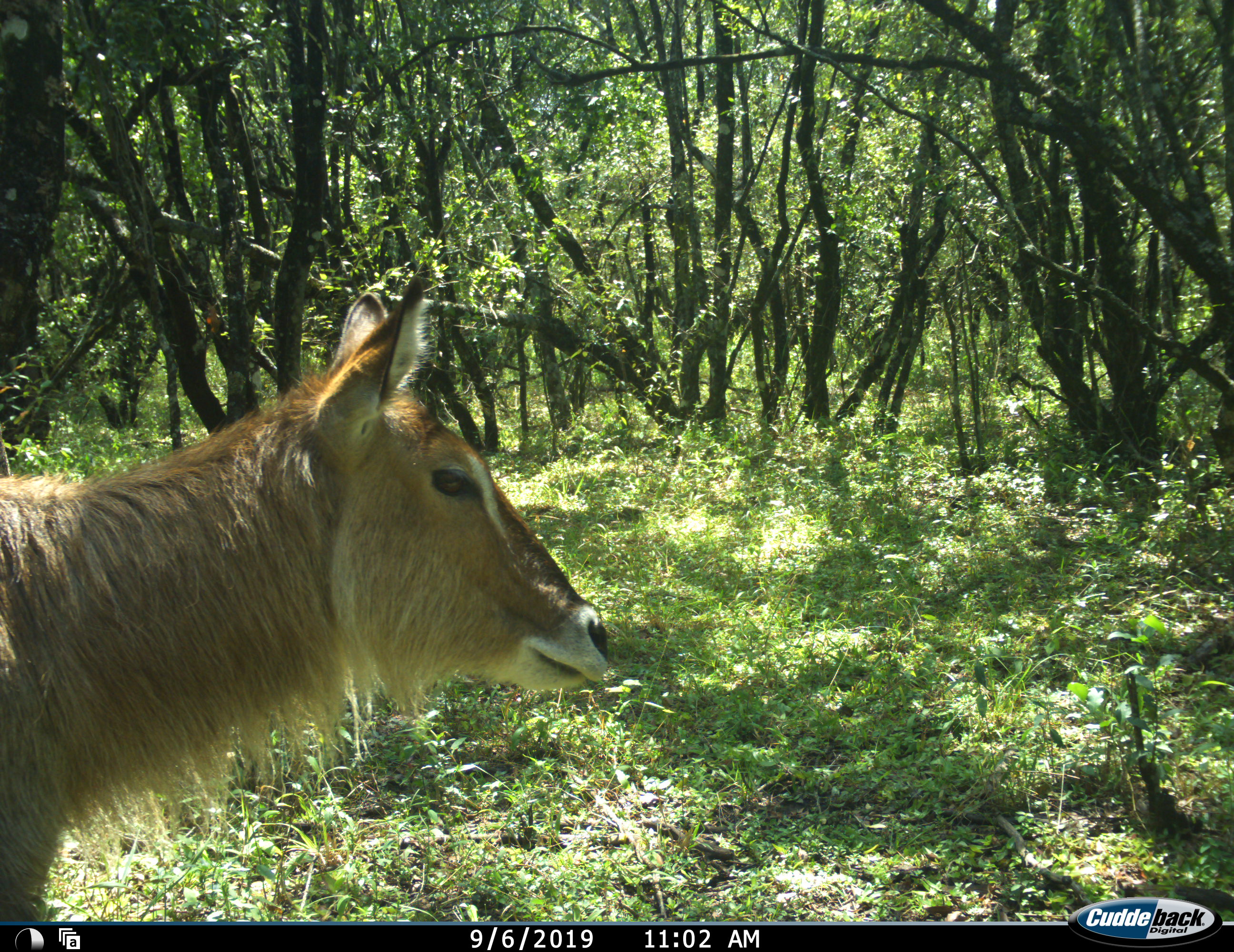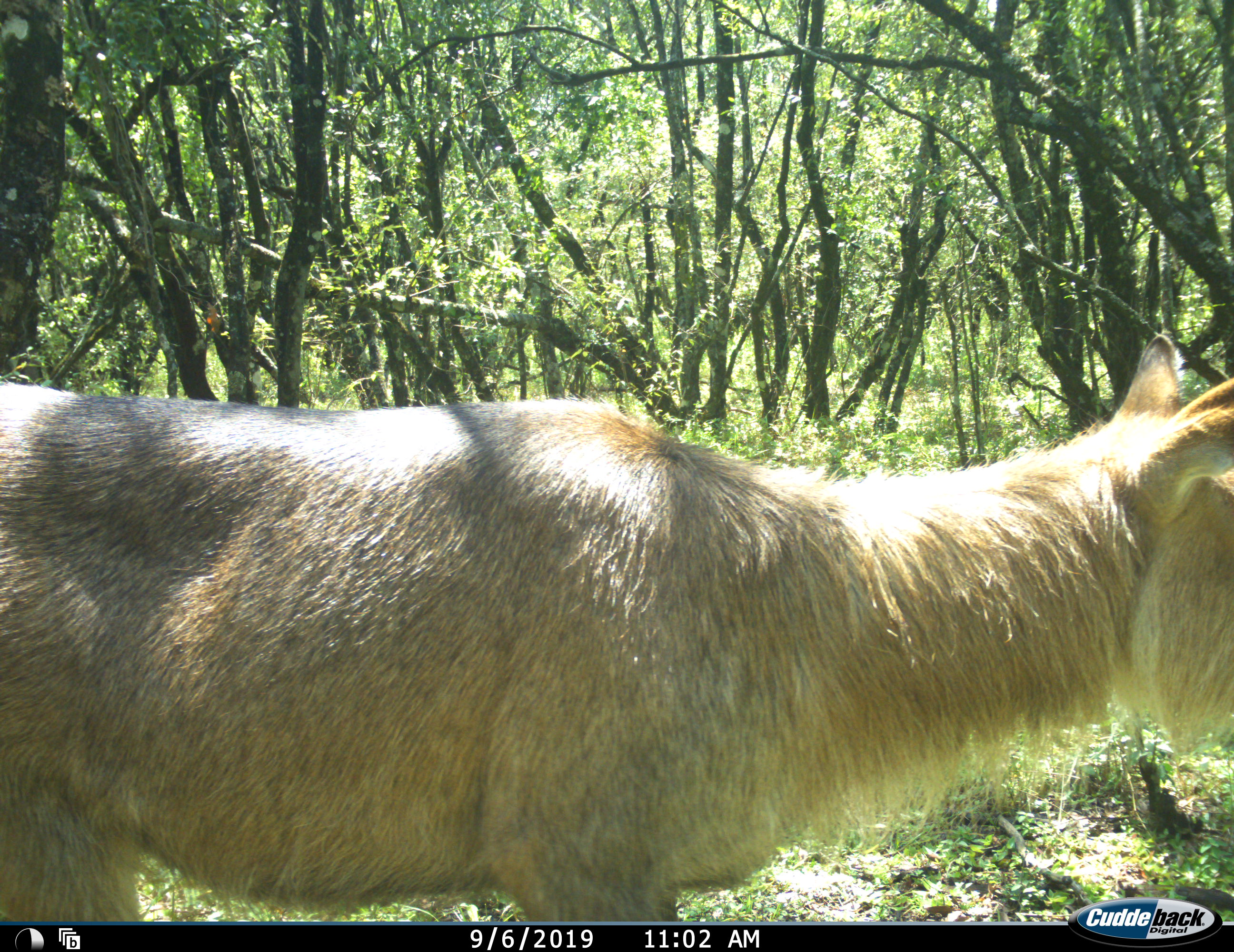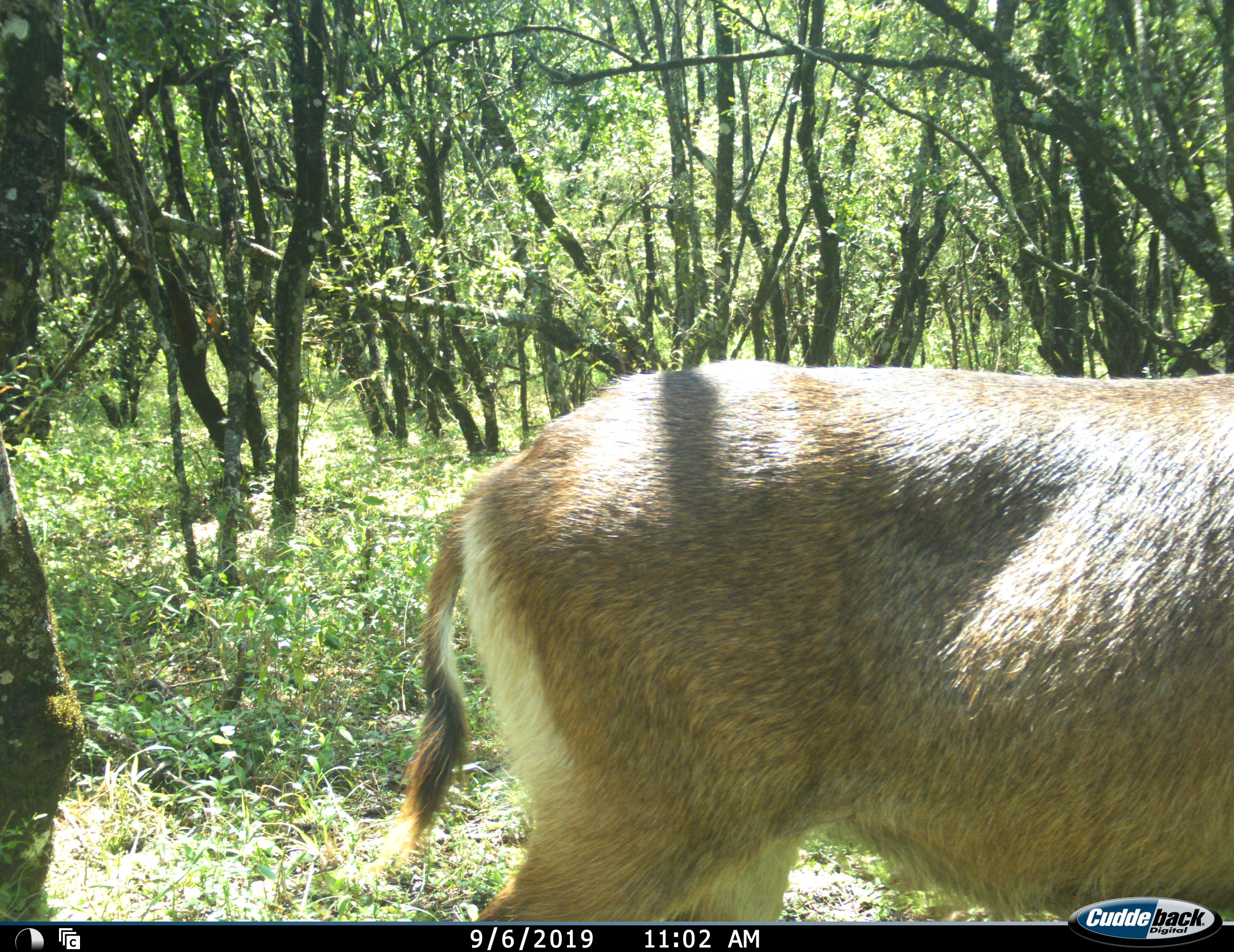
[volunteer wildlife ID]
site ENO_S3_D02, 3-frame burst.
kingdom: Animalia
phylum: Chordata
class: Mammalia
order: Artiodactyla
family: Bovidae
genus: Kobus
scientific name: Kobus ellipsiprymnus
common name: waterbuck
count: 1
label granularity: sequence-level